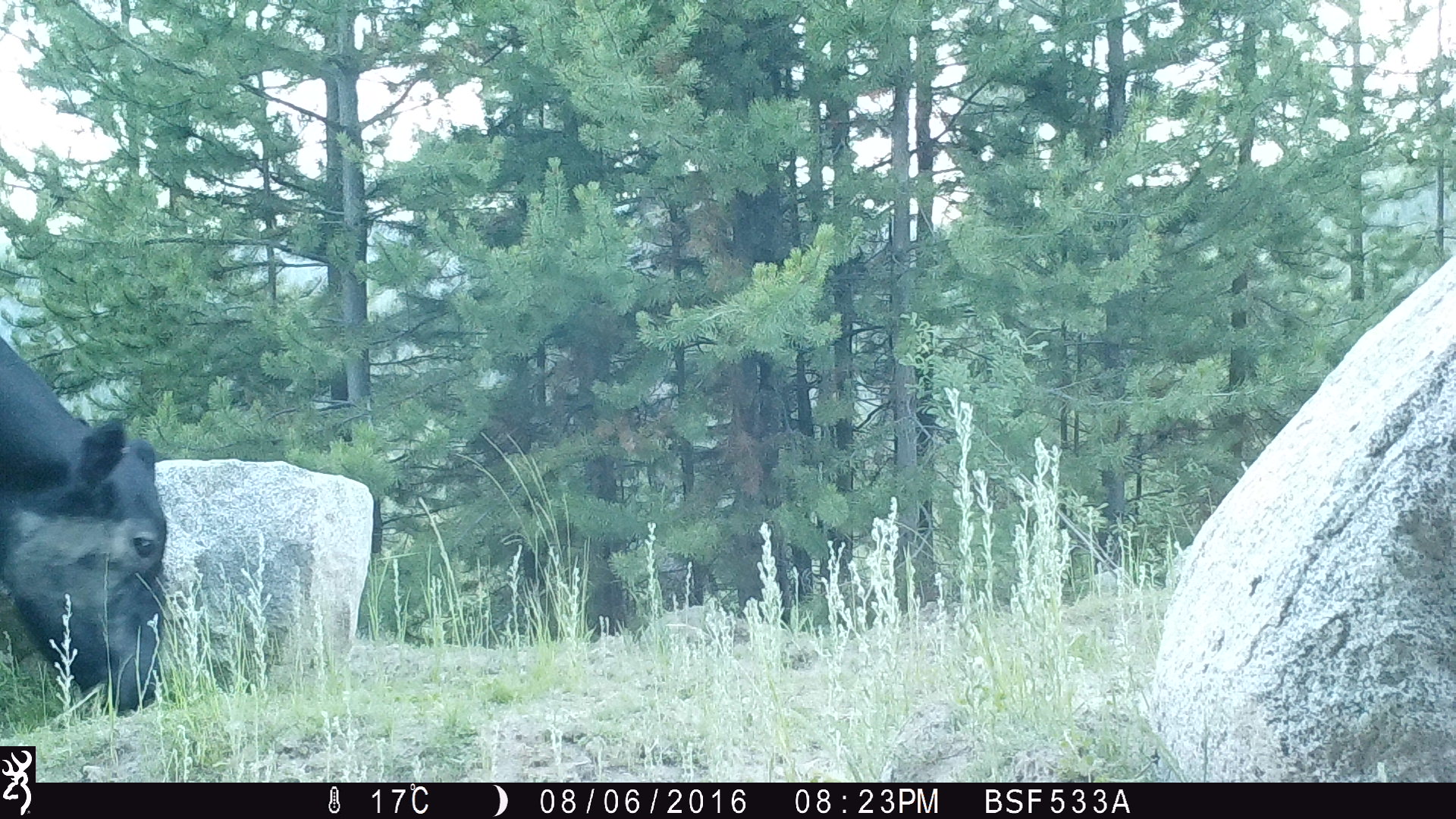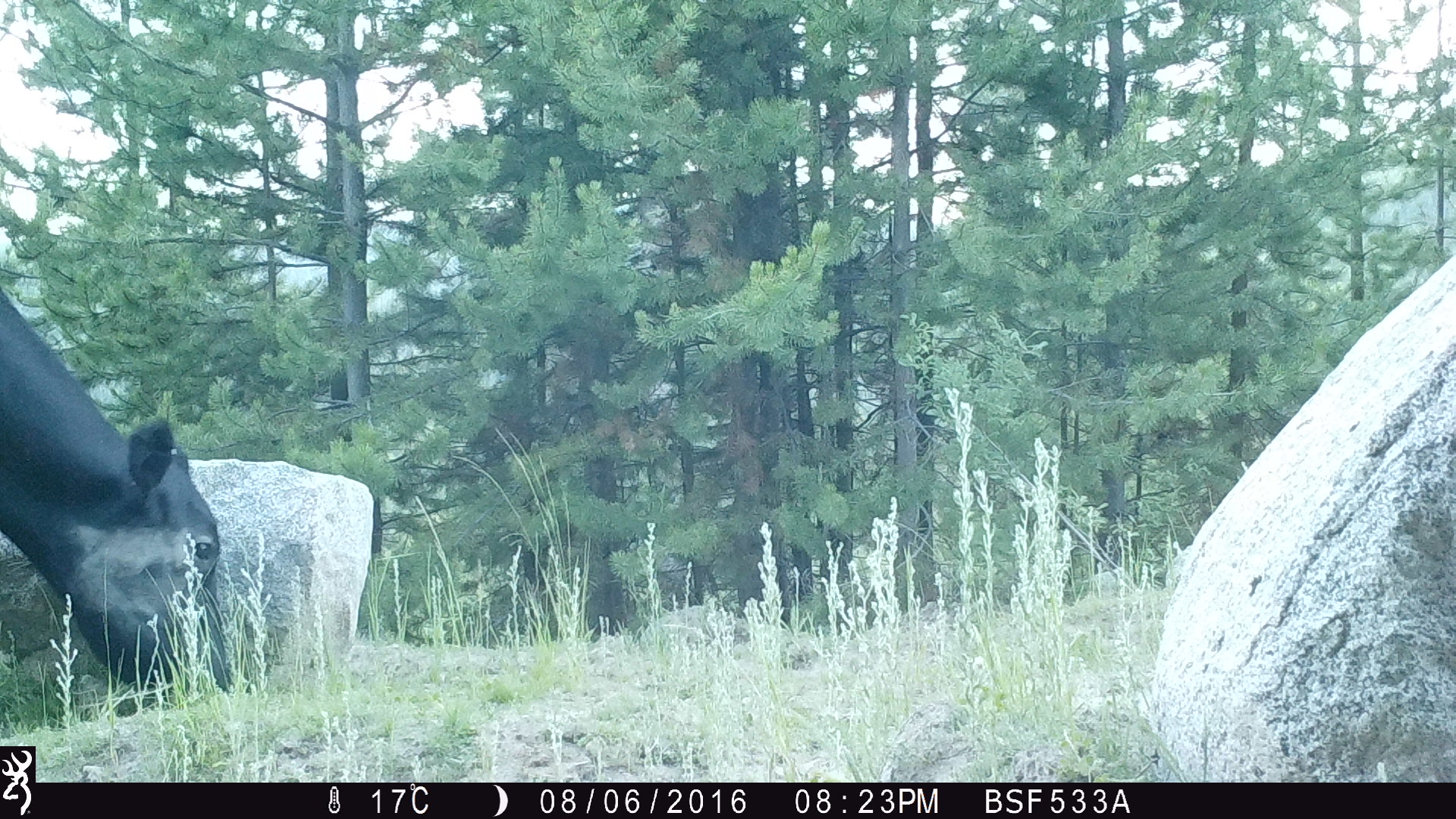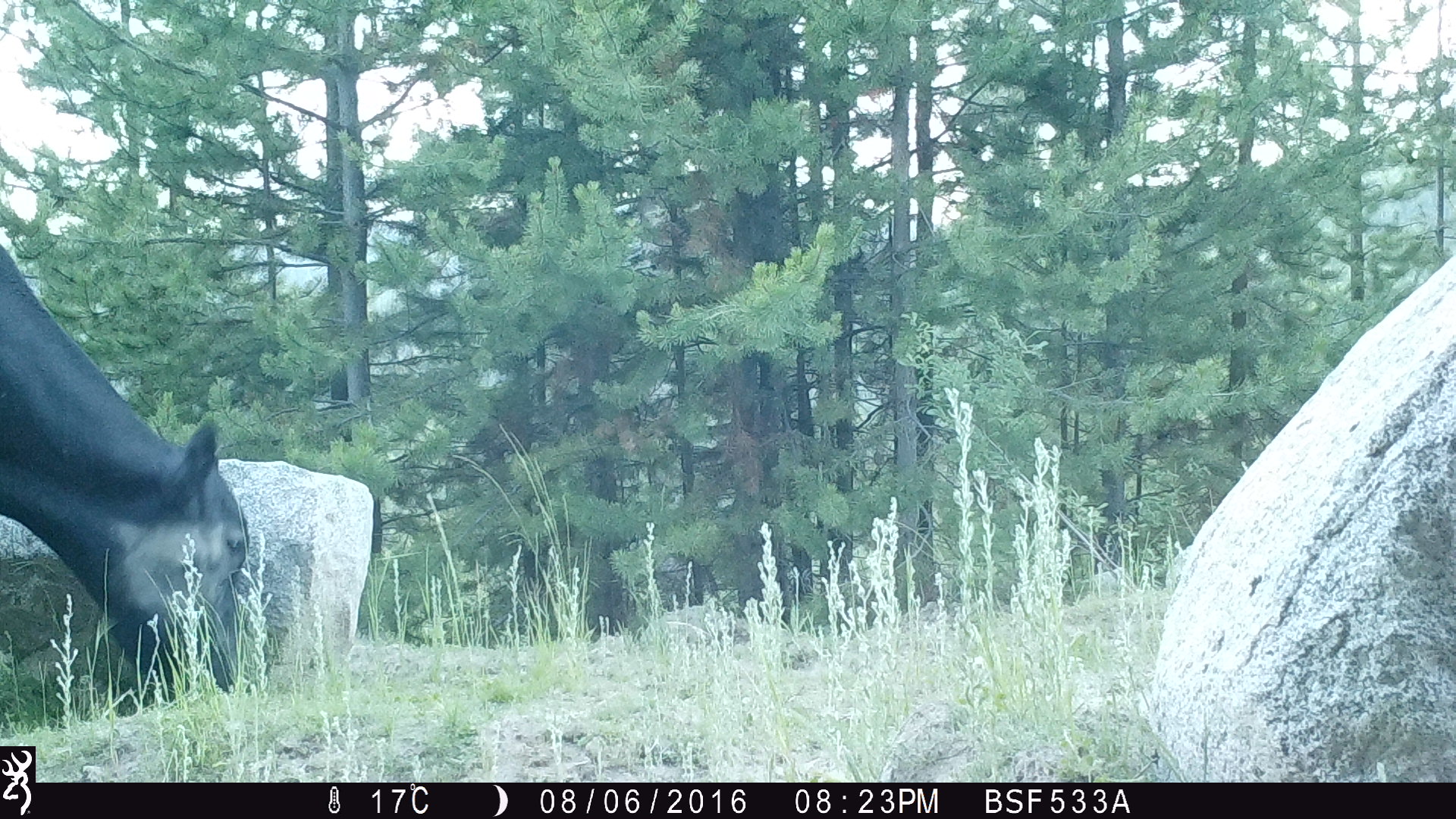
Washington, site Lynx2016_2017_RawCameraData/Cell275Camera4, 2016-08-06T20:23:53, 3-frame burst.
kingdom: Animalia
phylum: Chordata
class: Mammalia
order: Artiodactyla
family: Bovidae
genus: Bos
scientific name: Bos taurus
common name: domestic cattle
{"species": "domestic cattle (Bos taurus)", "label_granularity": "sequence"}